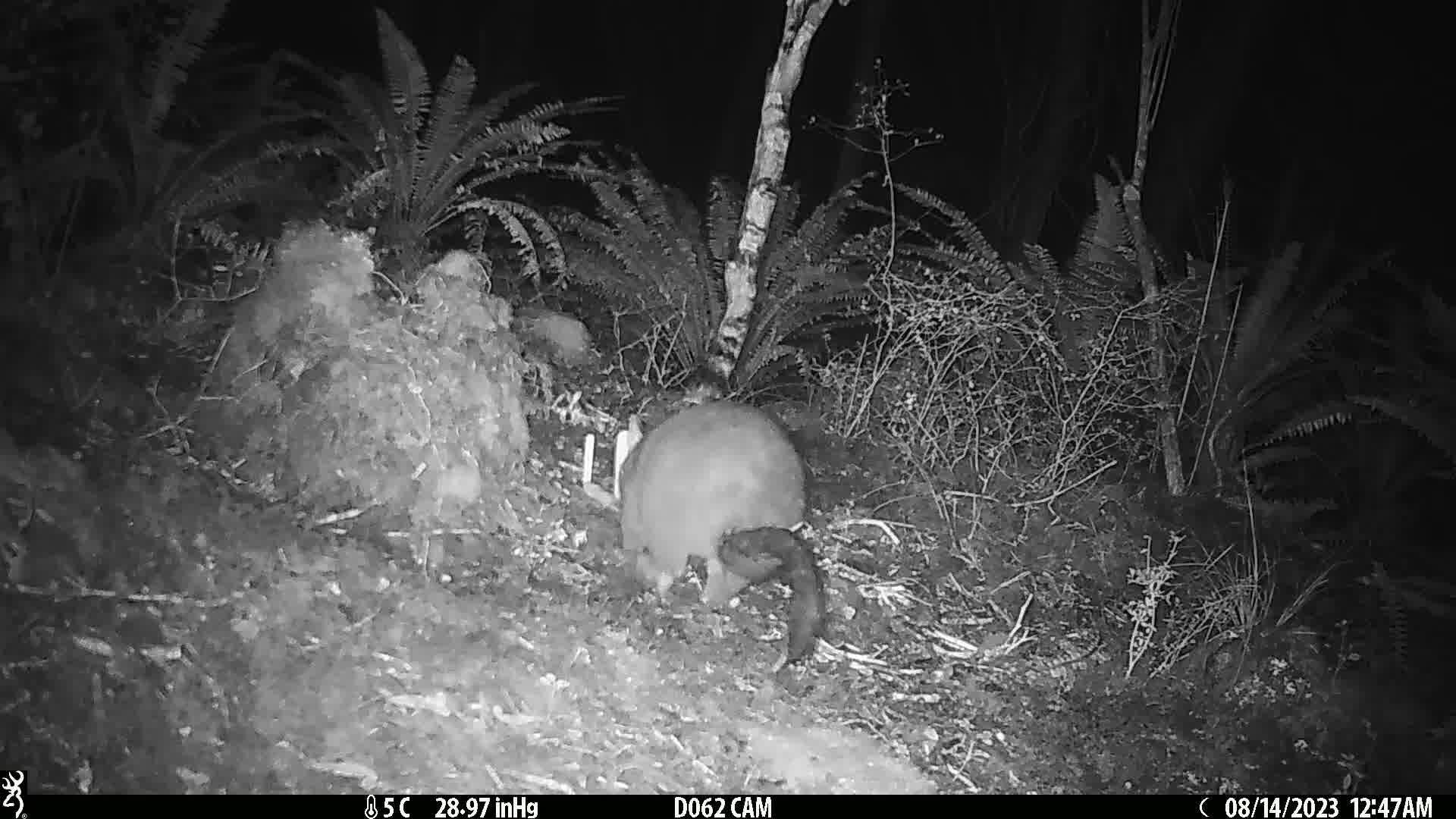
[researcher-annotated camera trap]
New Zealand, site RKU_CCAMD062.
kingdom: Animalia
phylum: Chordata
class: Mammalia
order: Diprotodontia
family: Phalangeridae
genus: Trichosurus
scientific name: Trichosurus vulpecula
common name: common brushtail possum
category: possum